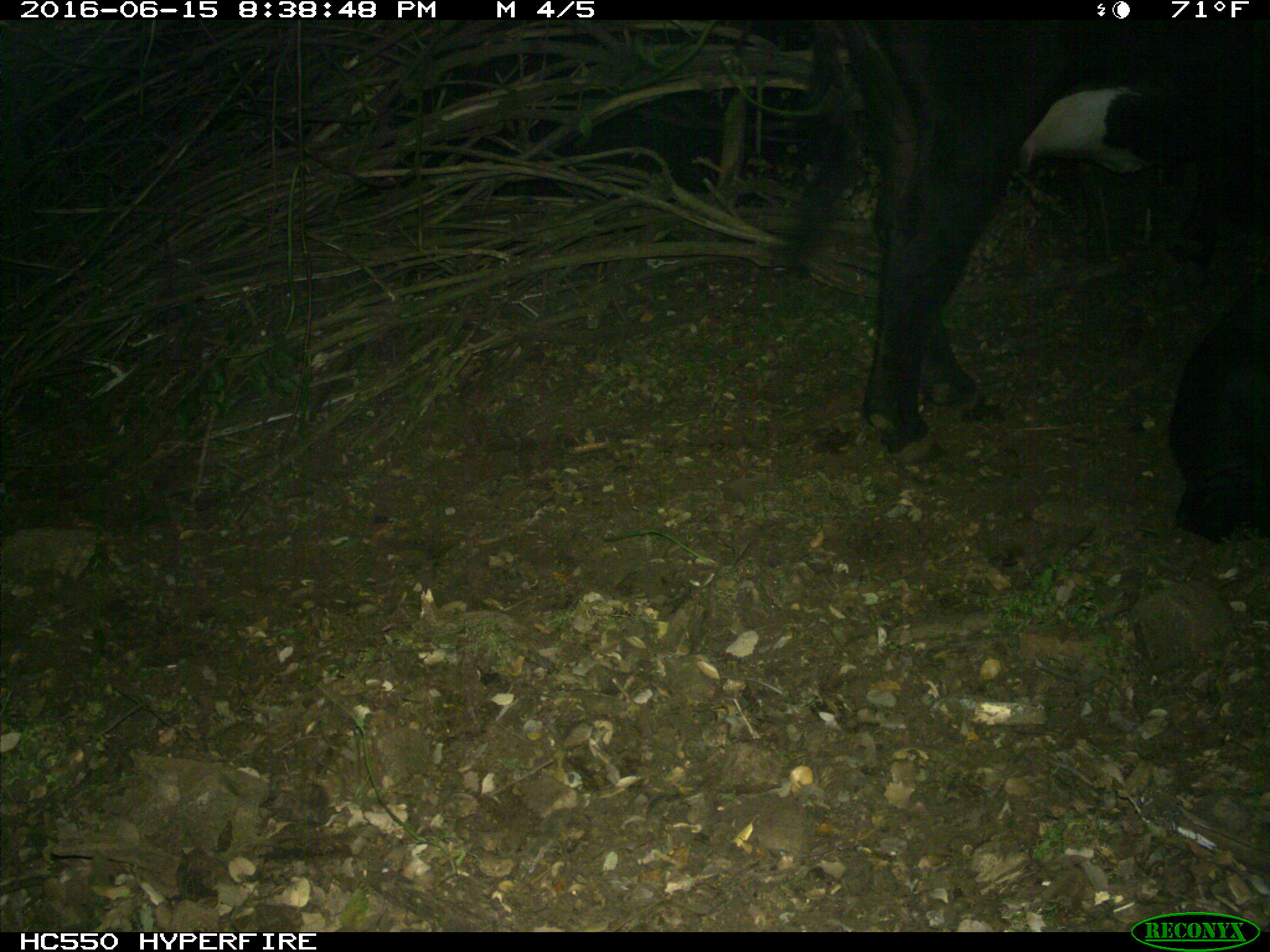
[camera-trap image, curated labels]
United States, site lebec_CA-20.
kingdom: Animalia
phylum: Chordata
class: Mammalia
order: Artiodactyla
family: Bovidae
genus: Bos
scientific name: Bos taurus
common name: domestic cow